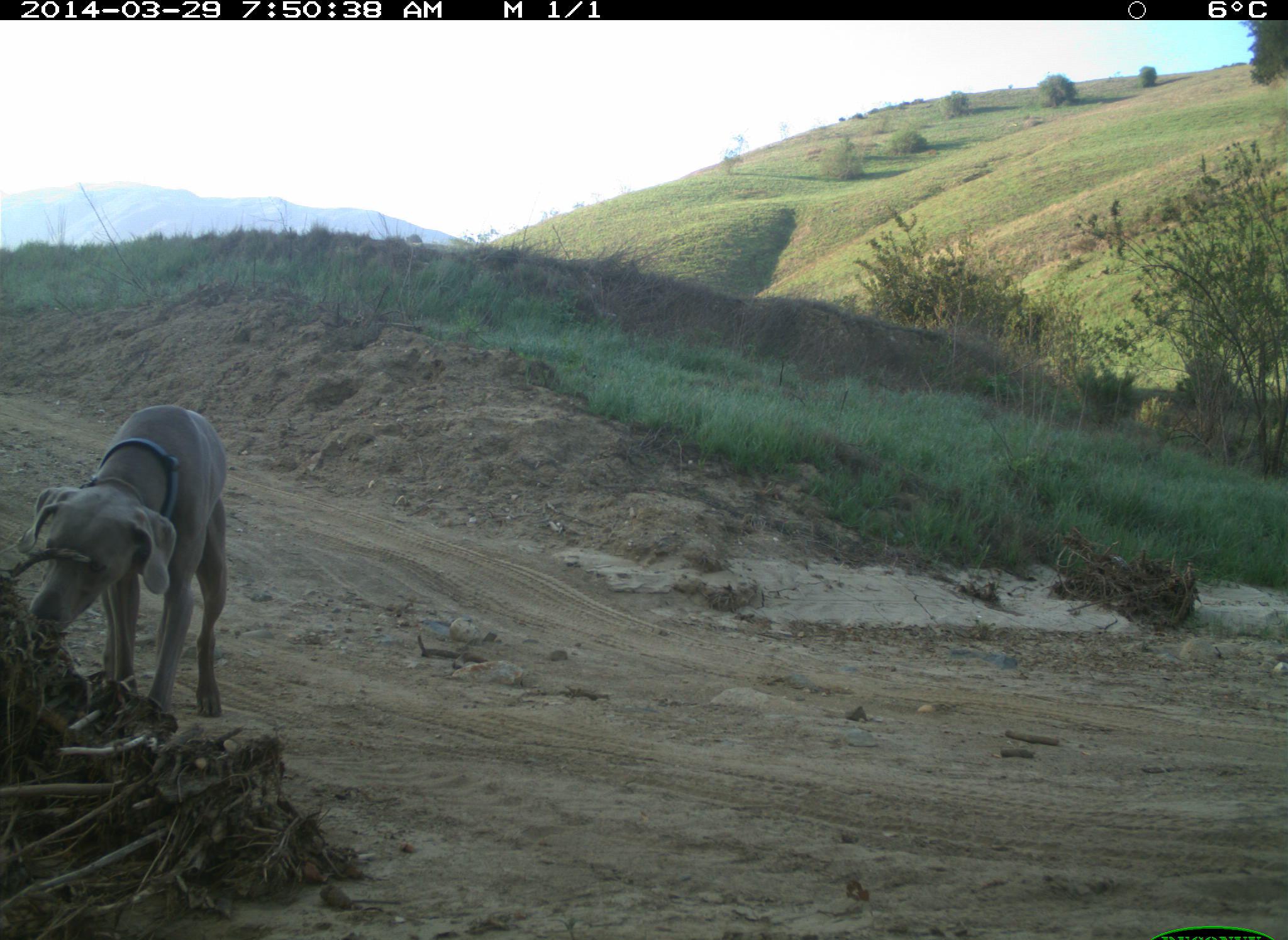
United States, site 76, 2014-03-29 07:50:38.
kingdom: Animalia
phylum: Chordata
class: Mammalia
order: Carnivora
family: Canidae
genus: Canis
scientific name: Canis familiaris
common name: domestic dog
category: dog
Dog (domestic dog) (Canis familiaris).